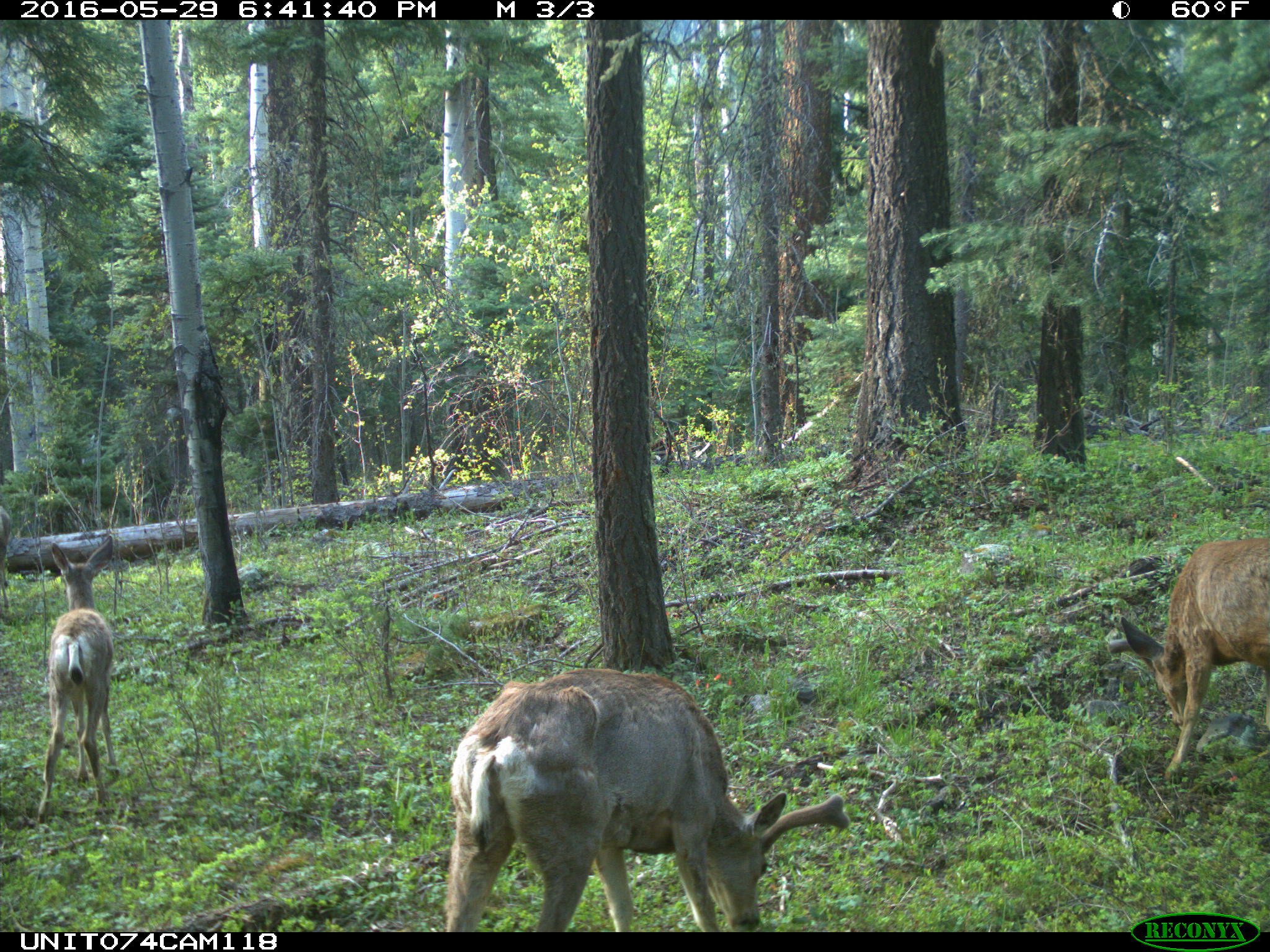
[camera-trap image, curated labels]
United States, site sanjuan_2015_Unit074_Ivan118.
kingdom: Animalia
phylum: Chordata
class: Mammalia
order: Artiodactyla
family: Cervidae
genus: Odocoileus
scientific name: Odocoileus hemionus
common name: mule deer